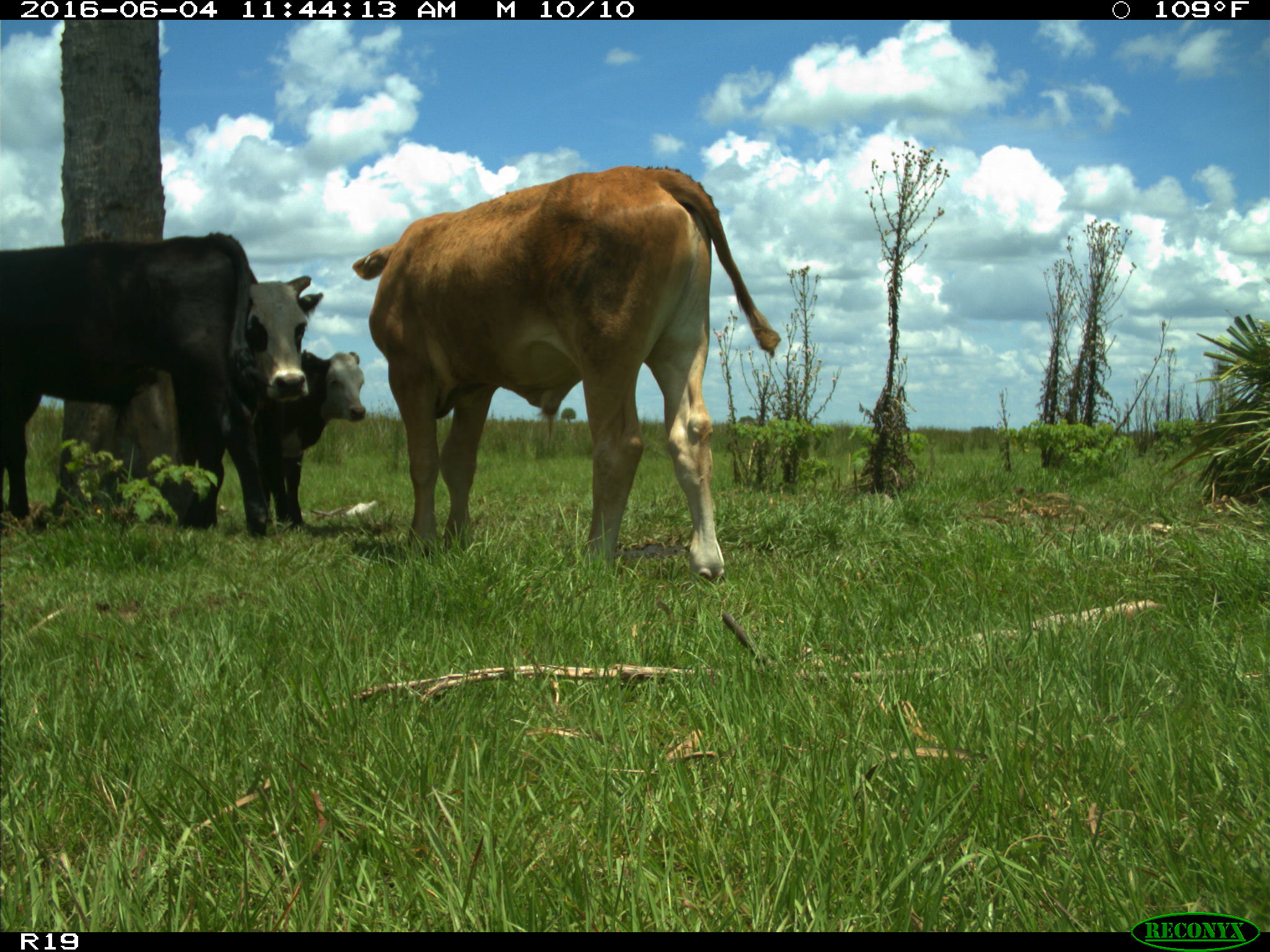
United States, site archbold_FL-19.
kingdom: Animalia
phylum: Chordata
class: Mammalia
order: Artiodactyla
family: Bovidae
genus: Bos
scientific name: Bos taurus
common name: domestic cow